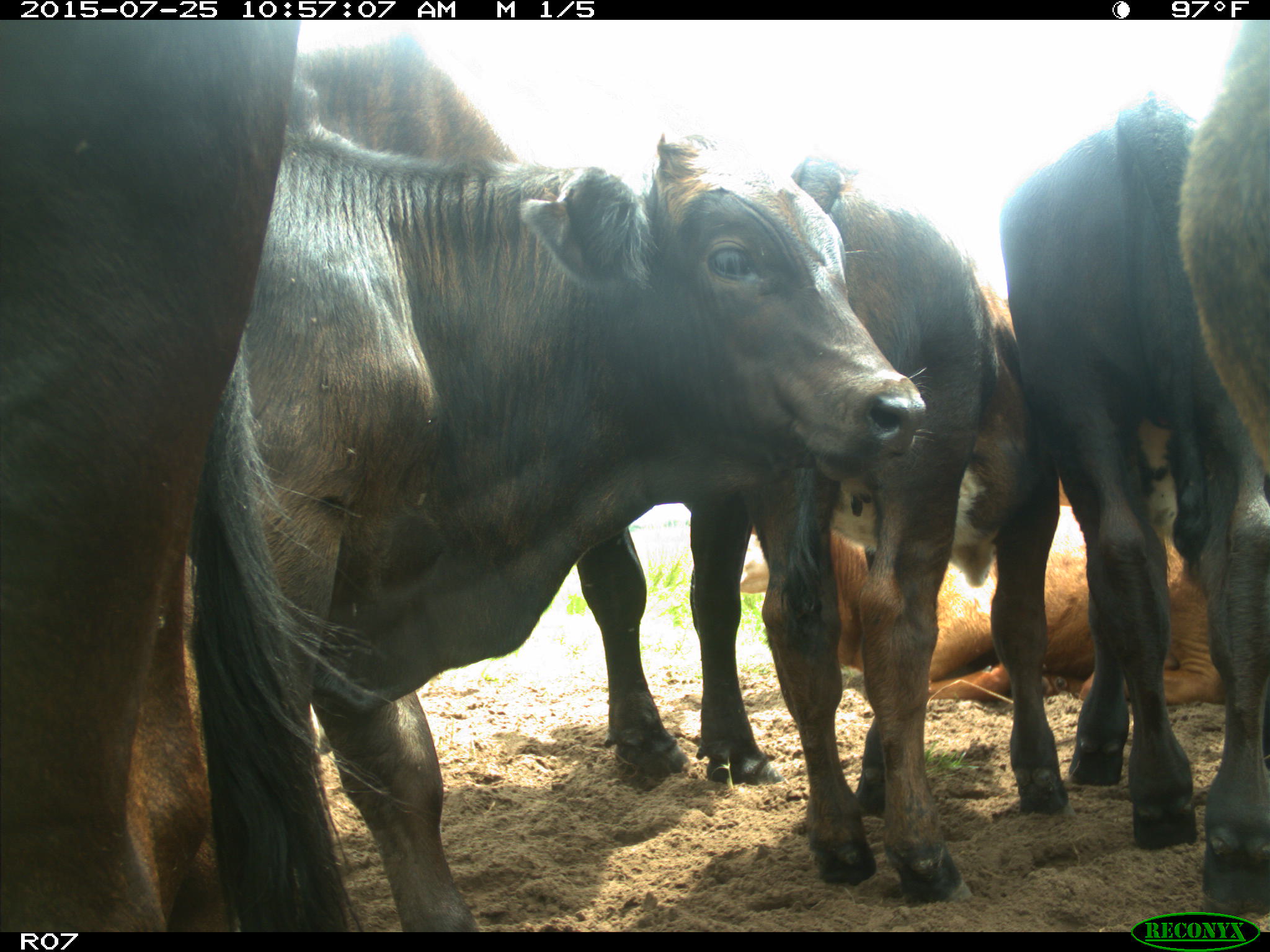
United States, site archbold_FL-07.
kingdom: Animalia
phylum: Chordata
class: Mammalia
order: Artiodactyla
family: Bovidae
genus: Bos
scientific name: Bos taurus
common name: domestic cow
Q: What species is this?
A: Bos taurus (domestic cow).